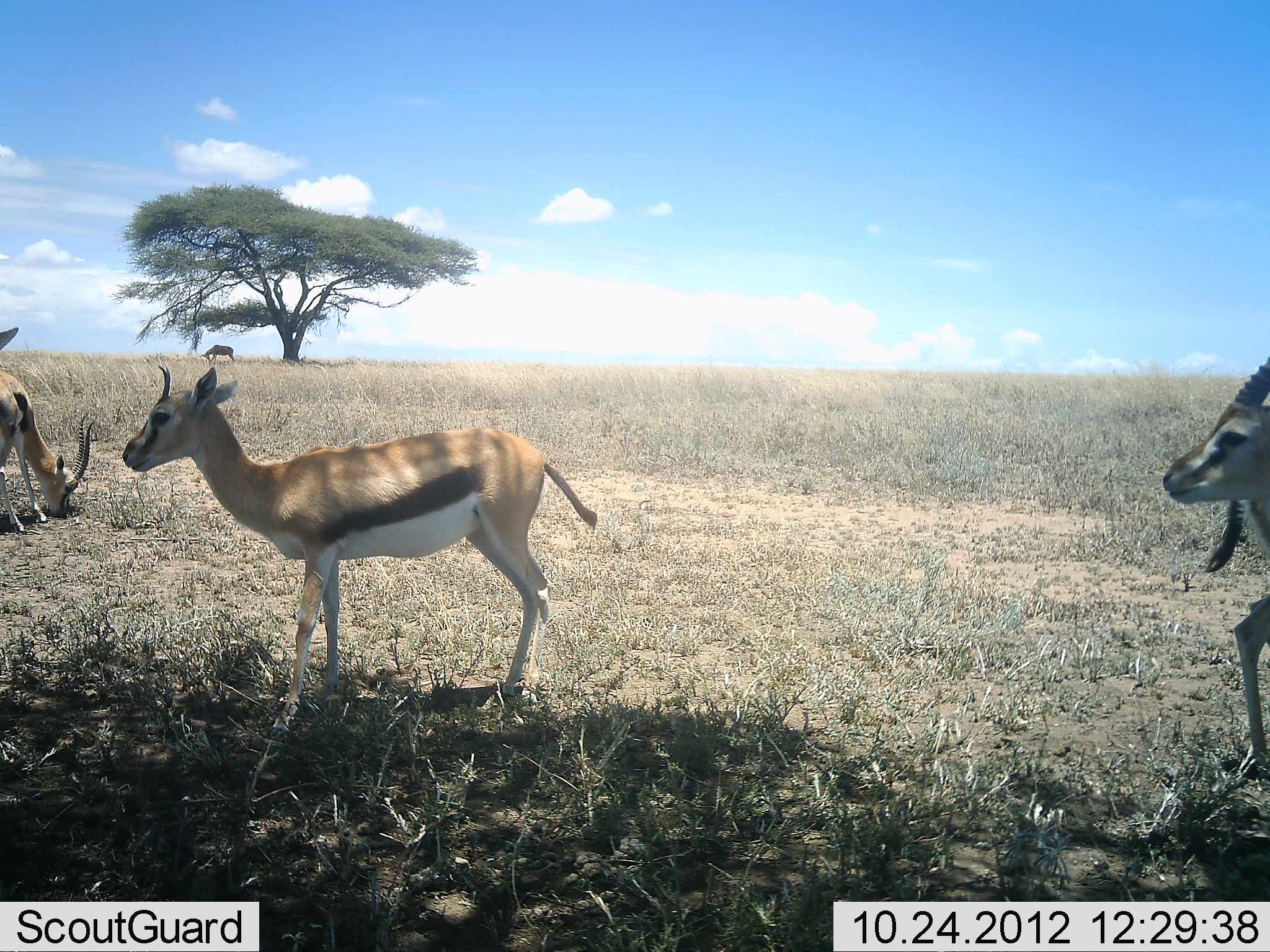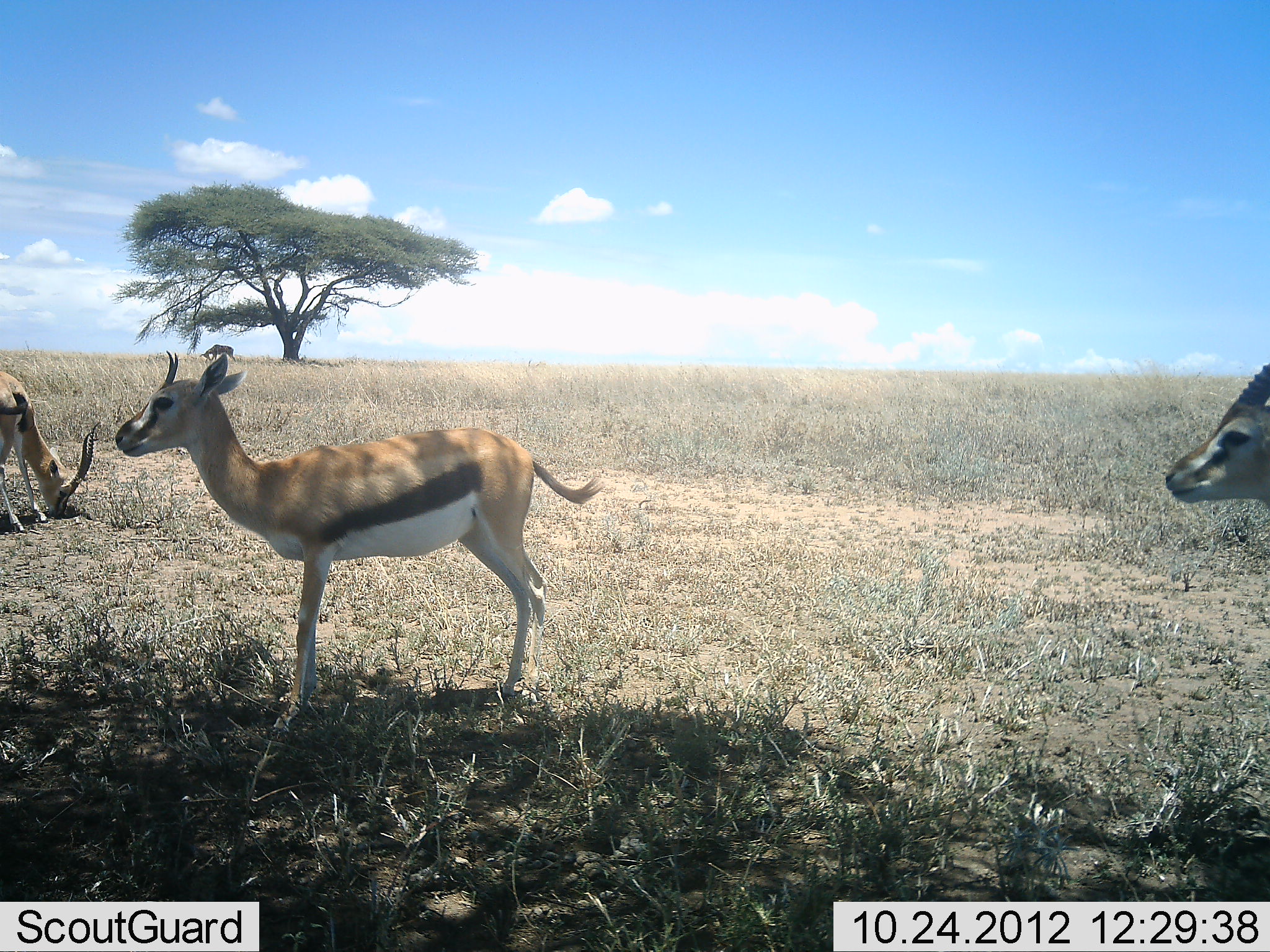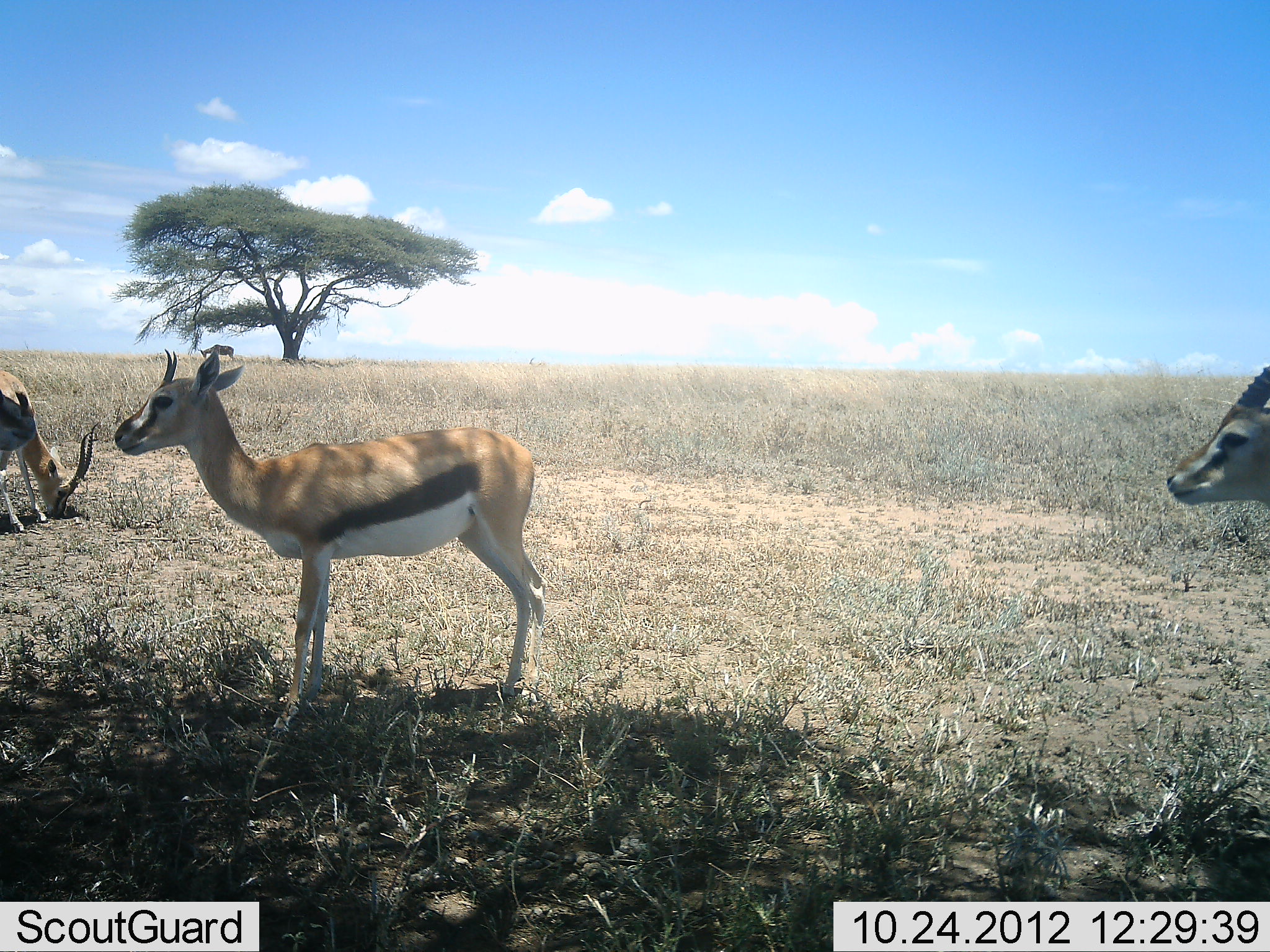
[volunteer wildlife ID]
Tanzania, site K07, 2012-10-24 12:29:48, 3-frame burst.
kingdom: Animalia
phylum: Chordata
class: Mammalia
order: Artiodactyla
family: Bovidae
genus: Eudorcas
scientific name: Eudorcas thomsonii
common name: thomson's gazelle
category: gazellethomsons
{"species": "gazellethomsons (thomson's gazelle) (Eudorcas thomsonii)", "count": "4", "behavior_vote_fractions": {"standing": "100%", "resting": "0%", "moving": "25%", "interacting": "0%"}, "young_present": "8%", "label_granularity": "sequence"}